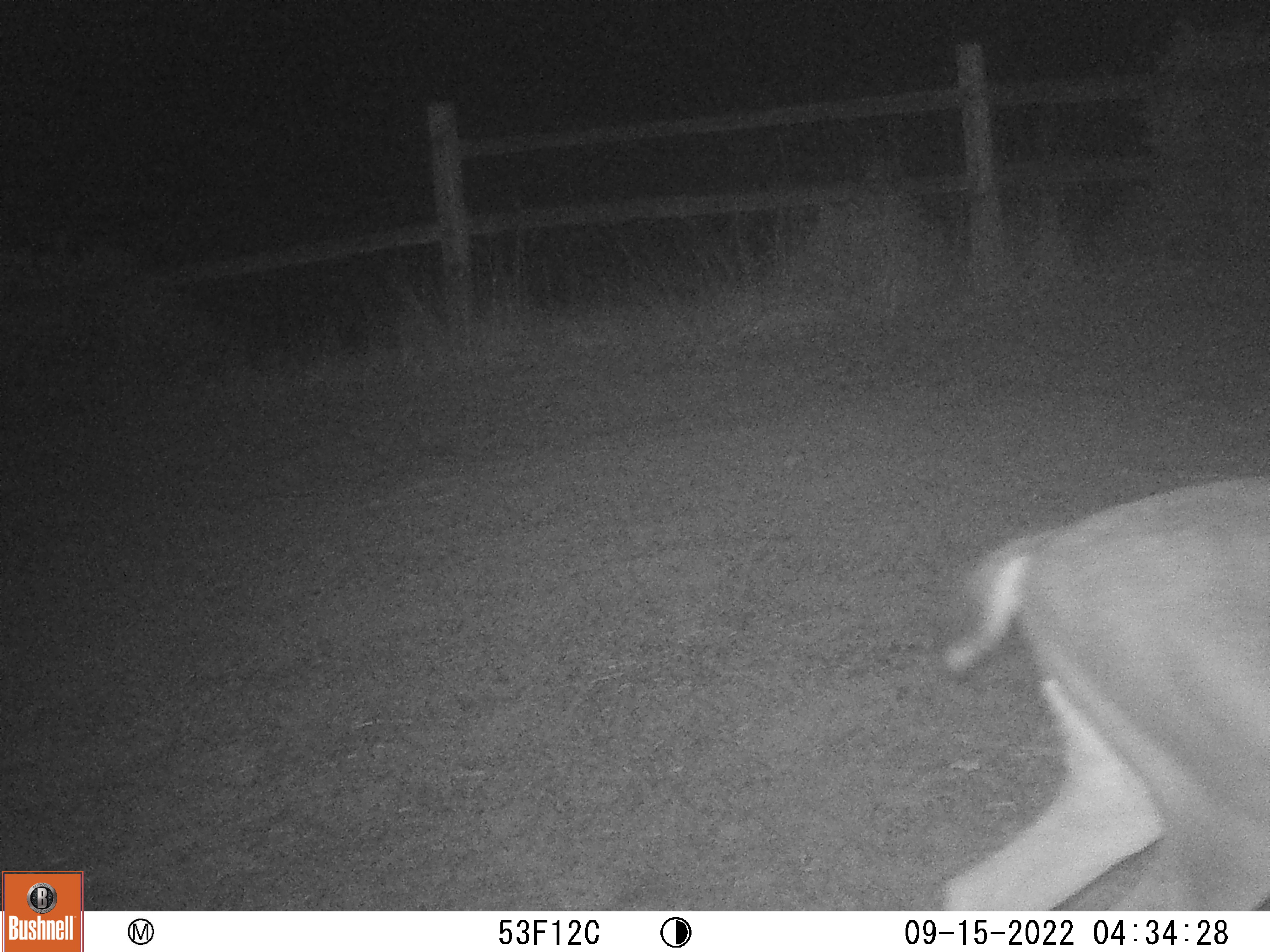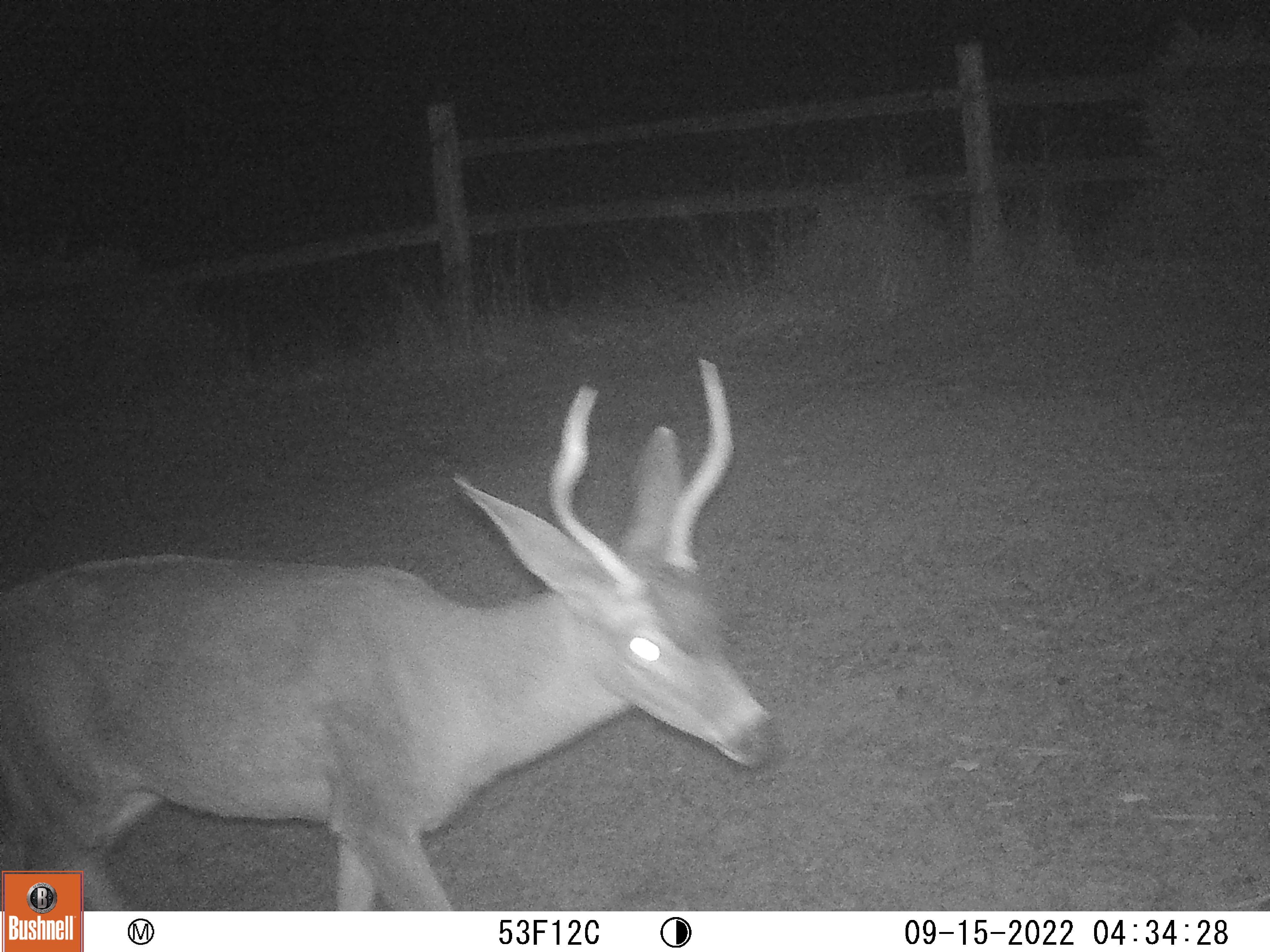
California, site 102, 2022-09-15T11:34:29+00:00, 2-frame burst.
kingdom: Animalia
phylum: Chordata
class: Mammalia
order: Artiodactyla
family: Cervidae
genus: Odocoileus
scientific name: Odocoileus hemionus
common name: mule deer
Mule deer (Odocoileus hemionus).